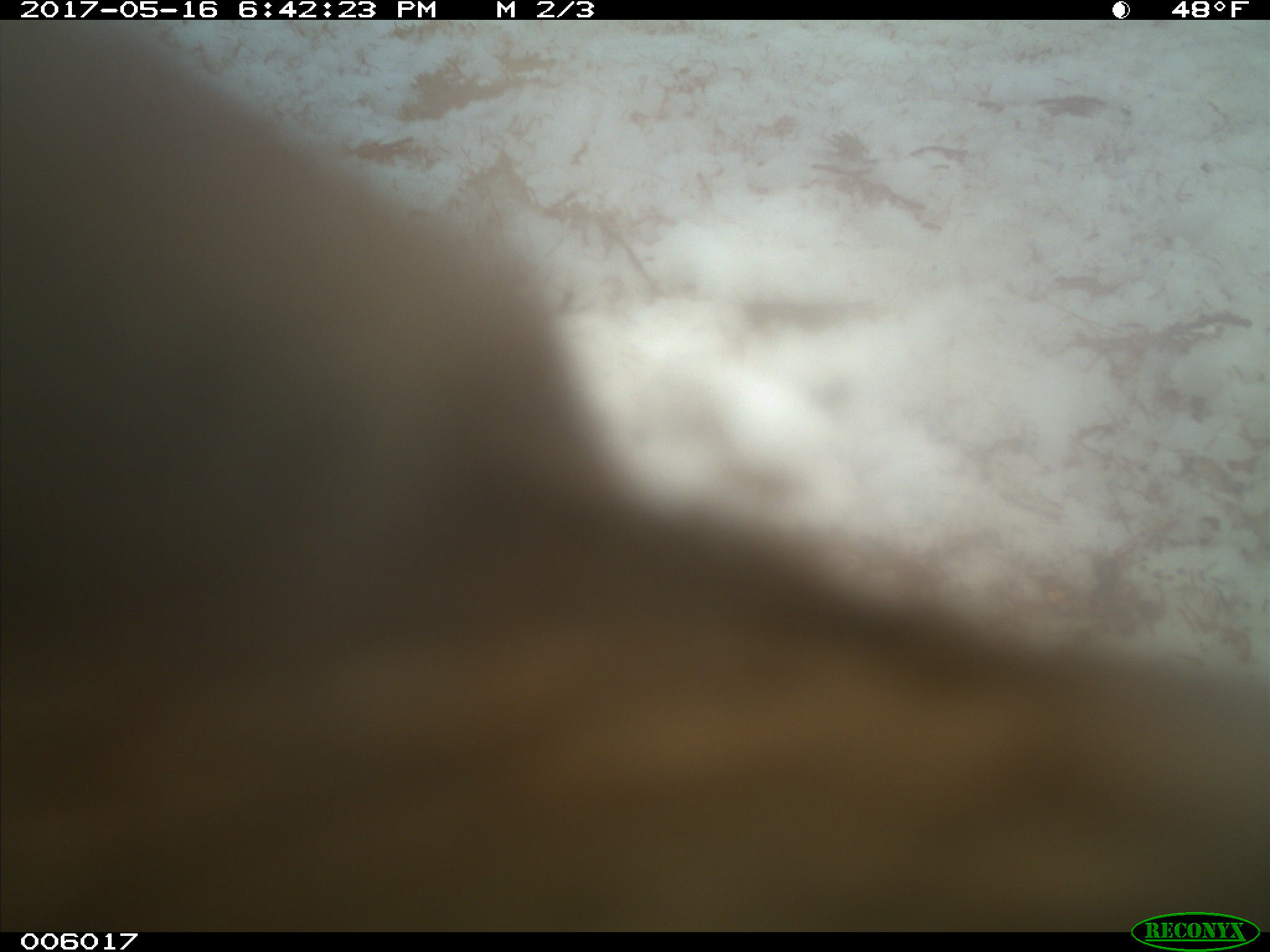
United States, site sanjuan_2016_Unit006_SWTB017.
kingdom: Animalia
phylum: Chordata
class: Mammalia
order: Carnivora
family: Ursidae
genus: Ursus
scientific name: Ursus americanus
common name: american black bear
Ursus americanus (american black bear).